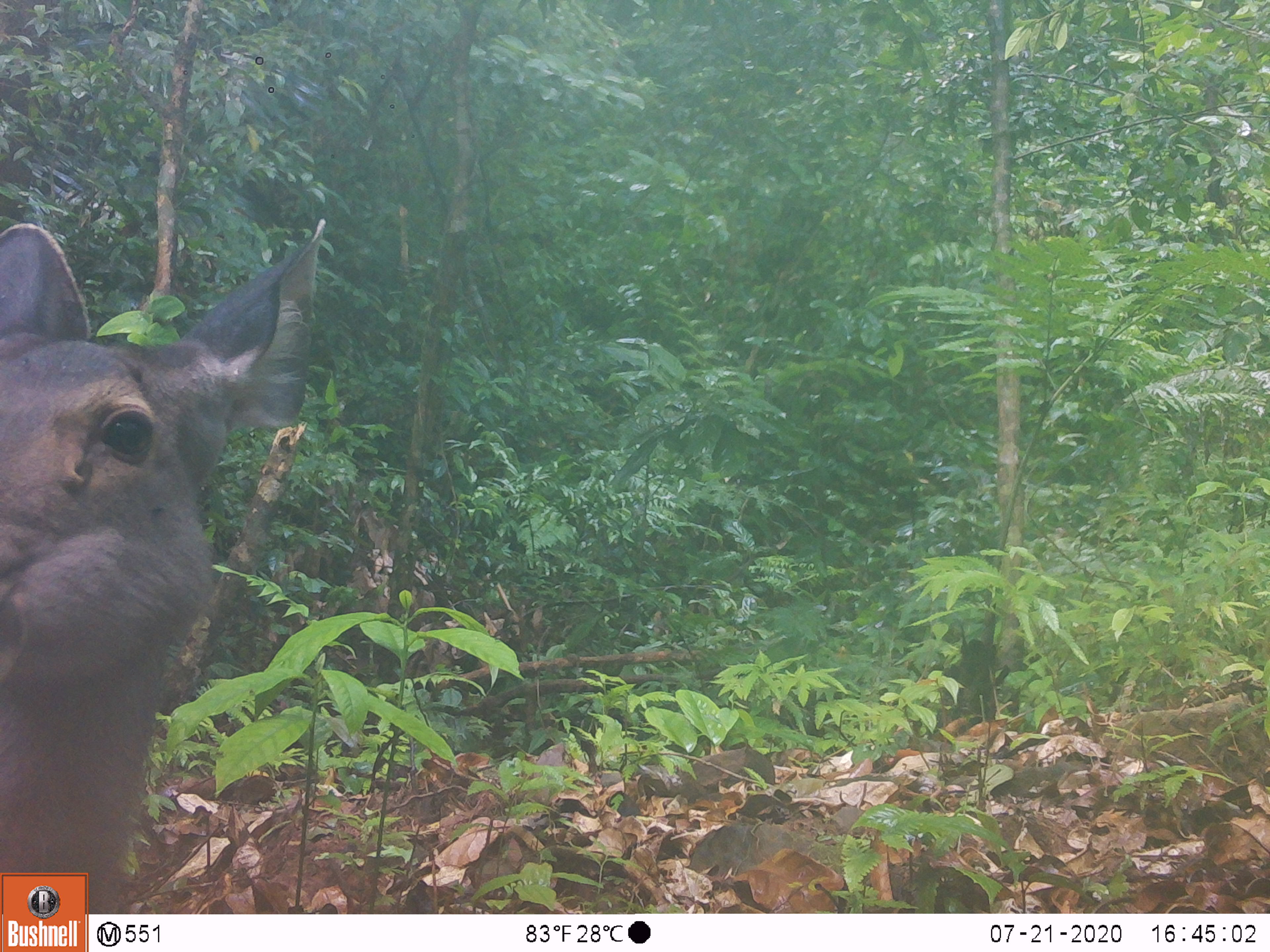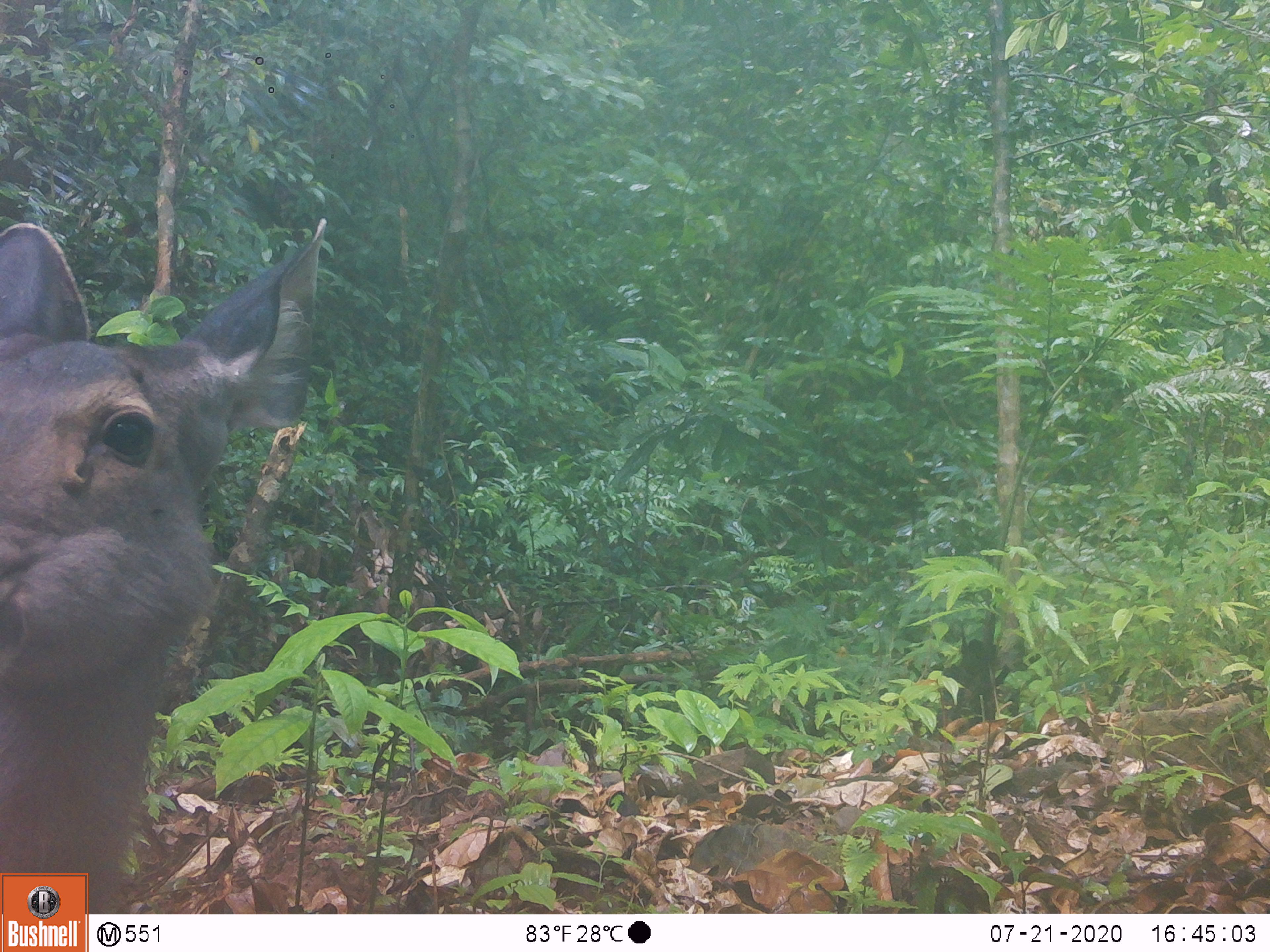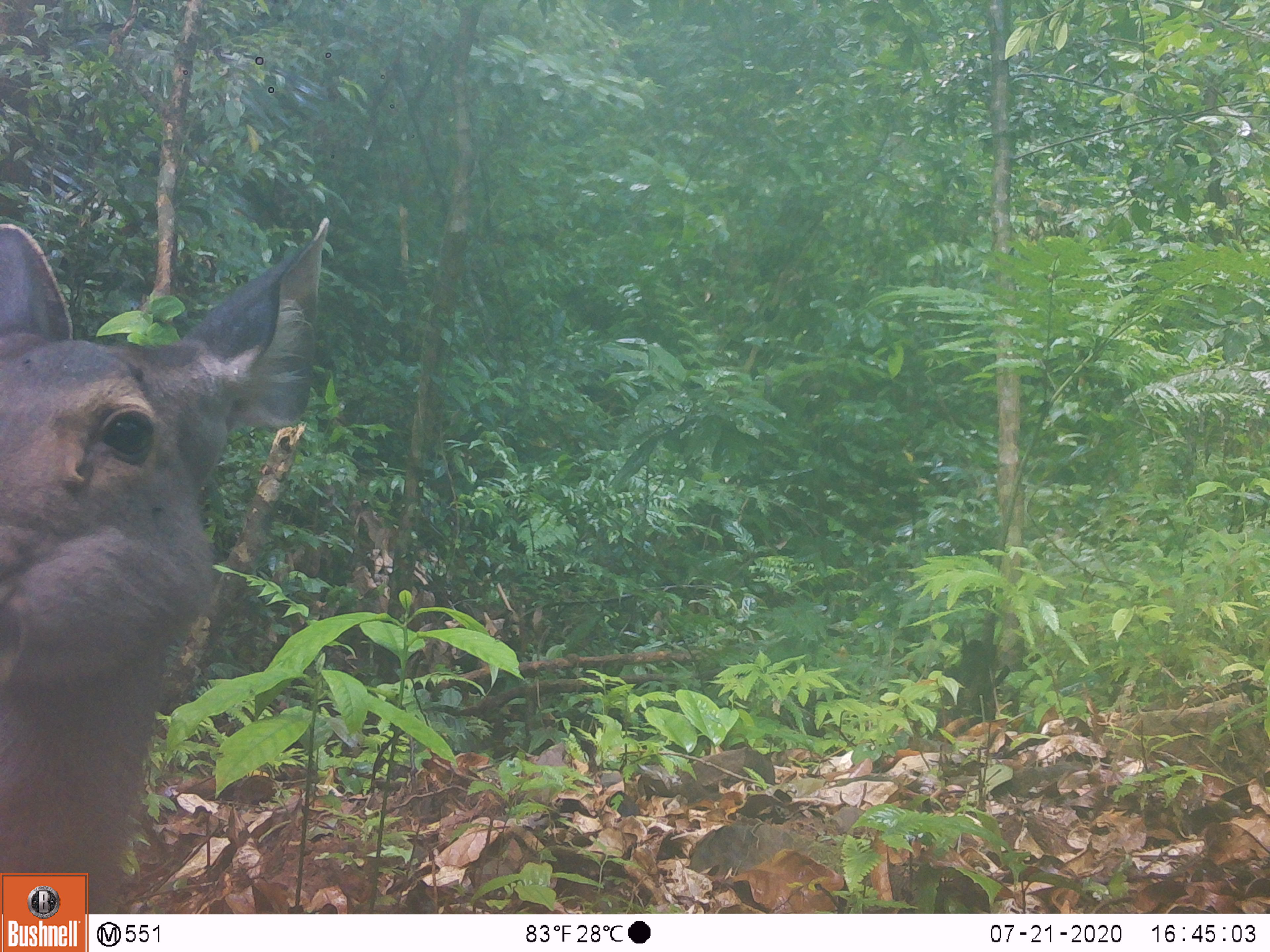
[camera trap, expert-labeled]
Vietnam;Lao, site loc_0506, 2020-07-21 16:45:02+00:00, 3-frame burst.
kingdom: Animalia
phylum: Chordata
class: Mammalia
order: Artiodactyla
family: Cervidae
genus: Rusa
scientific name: Rusa unicolor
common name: sambar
Sambar (Rusa unicolor). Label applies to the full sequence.